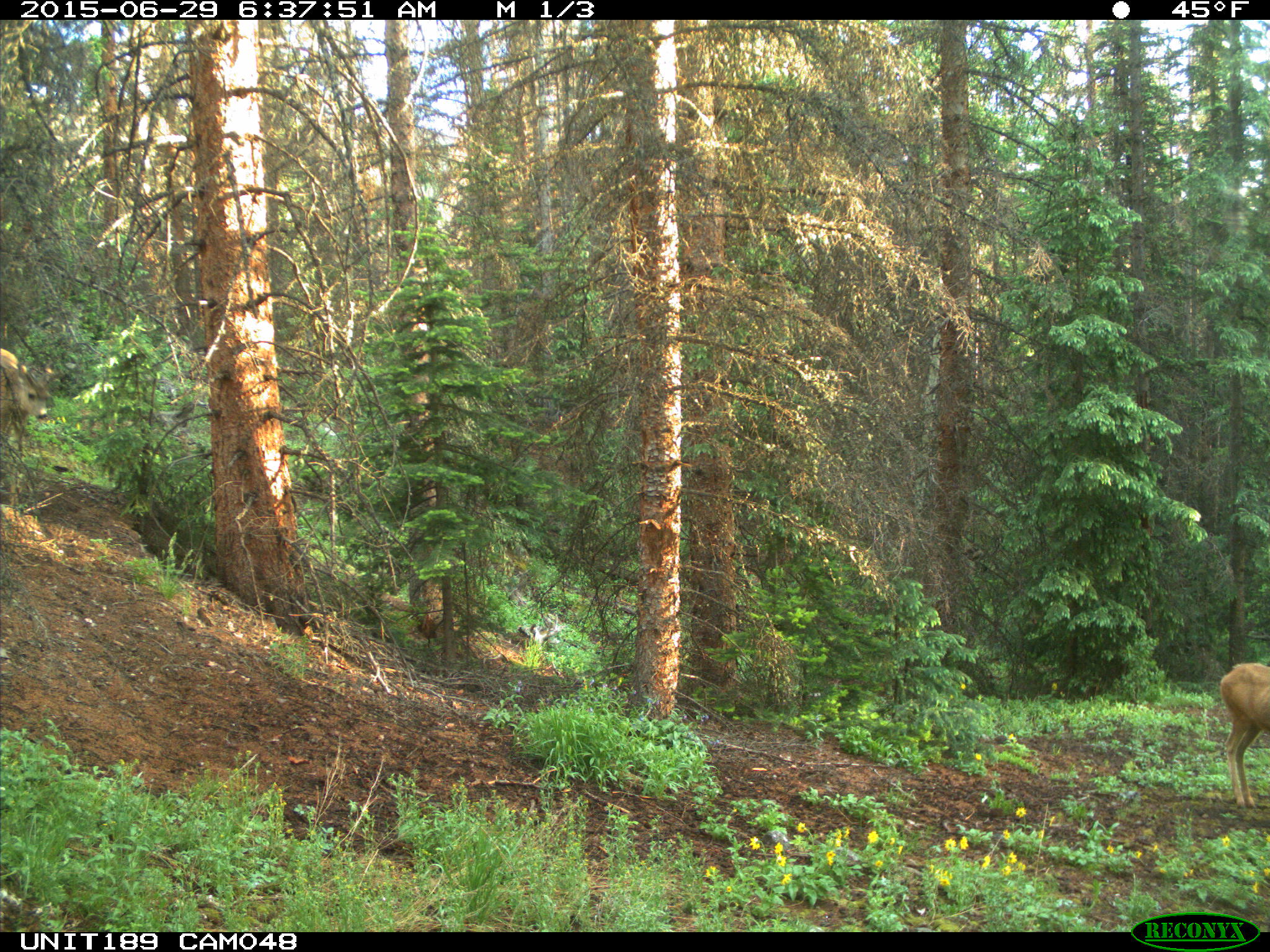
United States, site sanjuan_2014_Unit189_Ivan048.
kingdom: Animalia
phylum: Chordata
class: Mammalia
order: Artiodactyla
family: Cervidae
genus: Odocoileus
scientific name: Odocoileus hemionus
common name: mule deer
Odocoileus hemionus (mule deer).